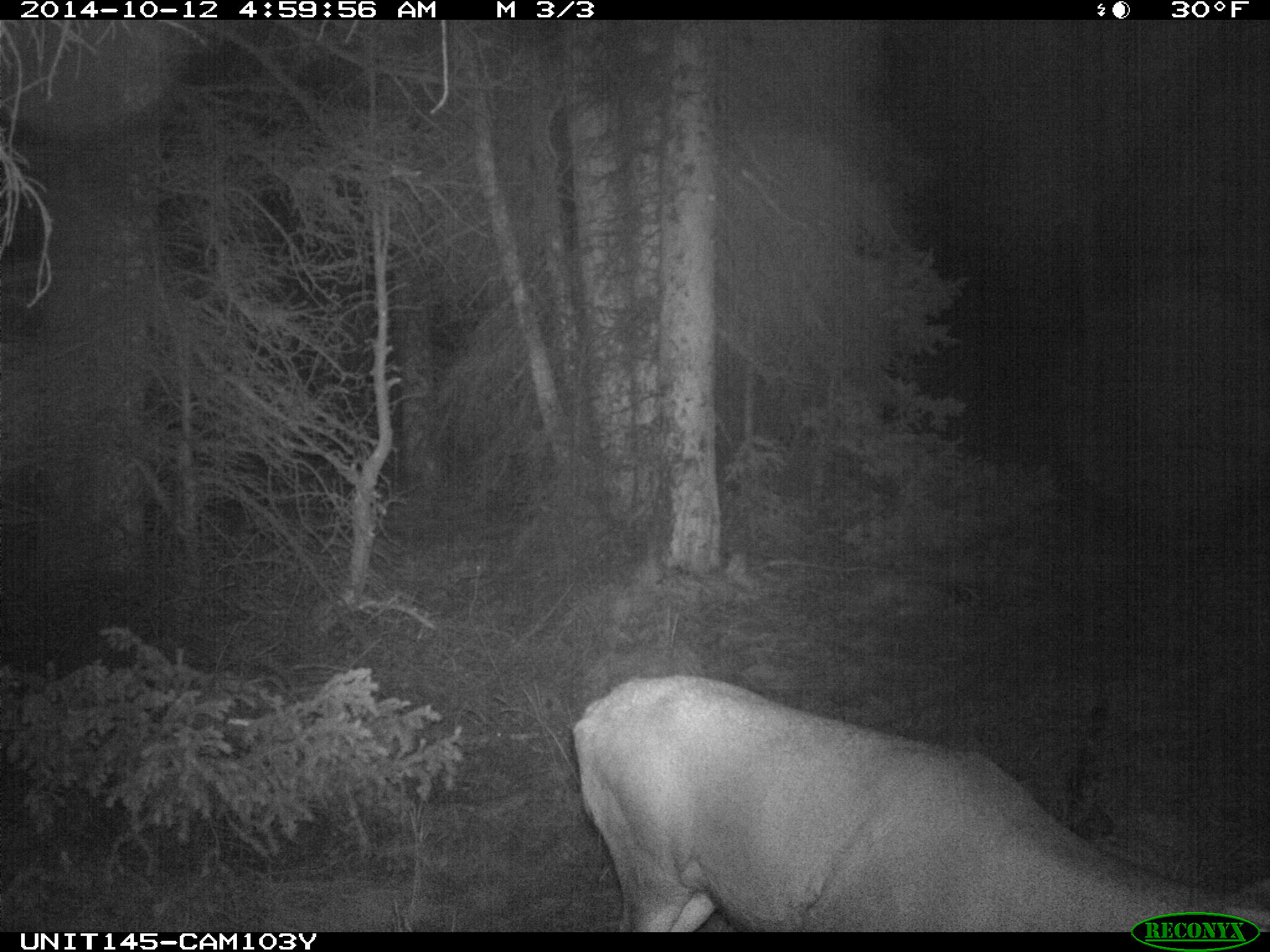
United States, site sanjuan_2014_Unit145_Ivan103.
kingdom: Animalia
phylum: Chordata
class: Mammalia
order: Artiodactyla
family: Cervidae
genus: Odocoileus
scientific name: Odocoileus hemionus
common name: mule deer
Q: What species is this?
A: Odocoileus hemionus (mule deer).